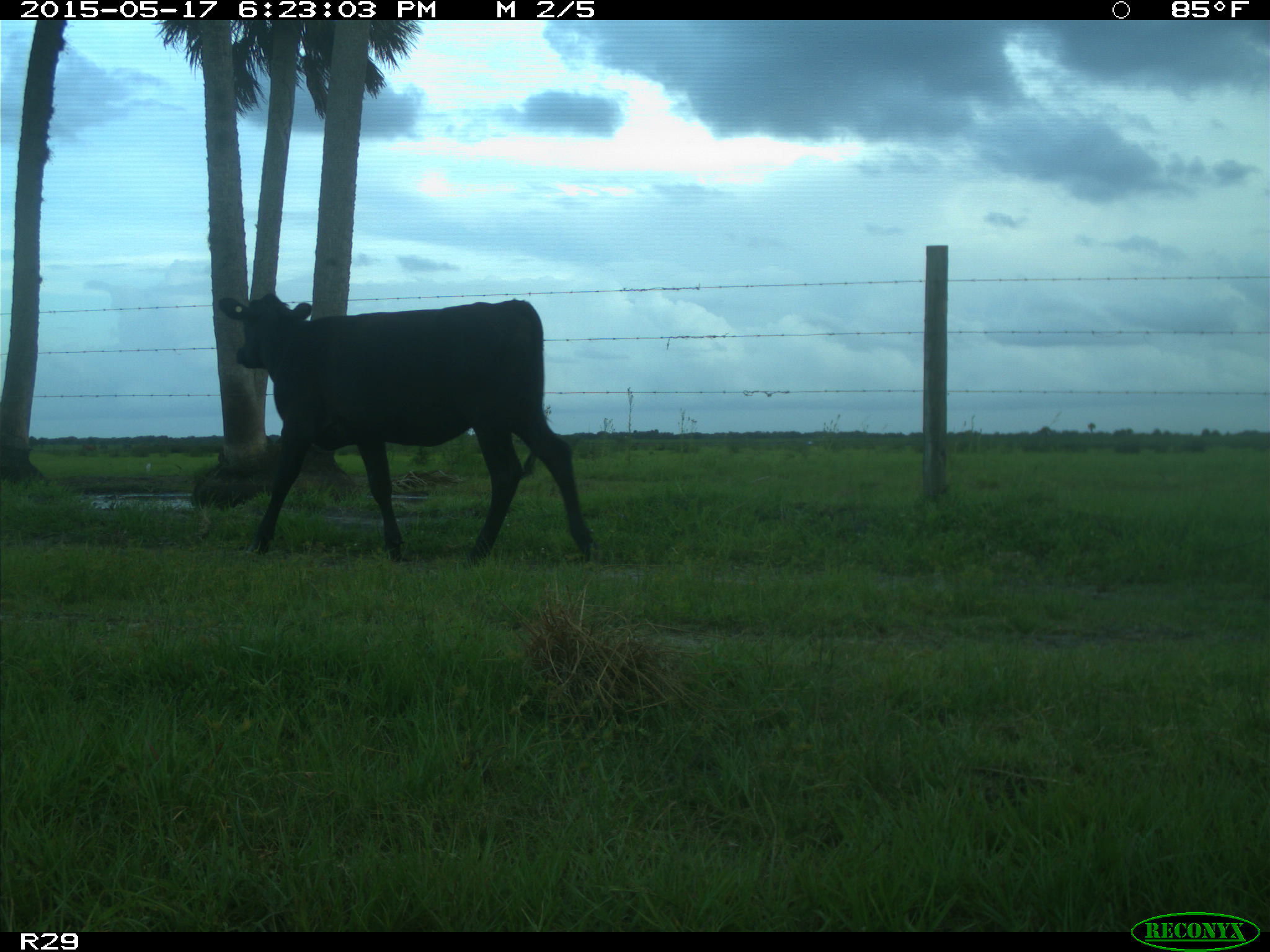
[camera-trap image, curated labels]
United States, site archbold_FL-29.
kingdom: Animalia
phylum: Chordata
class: Mammalia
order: Artiodactyla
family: Bovidae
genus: Bos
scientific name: Bos taurus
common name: domestic cow